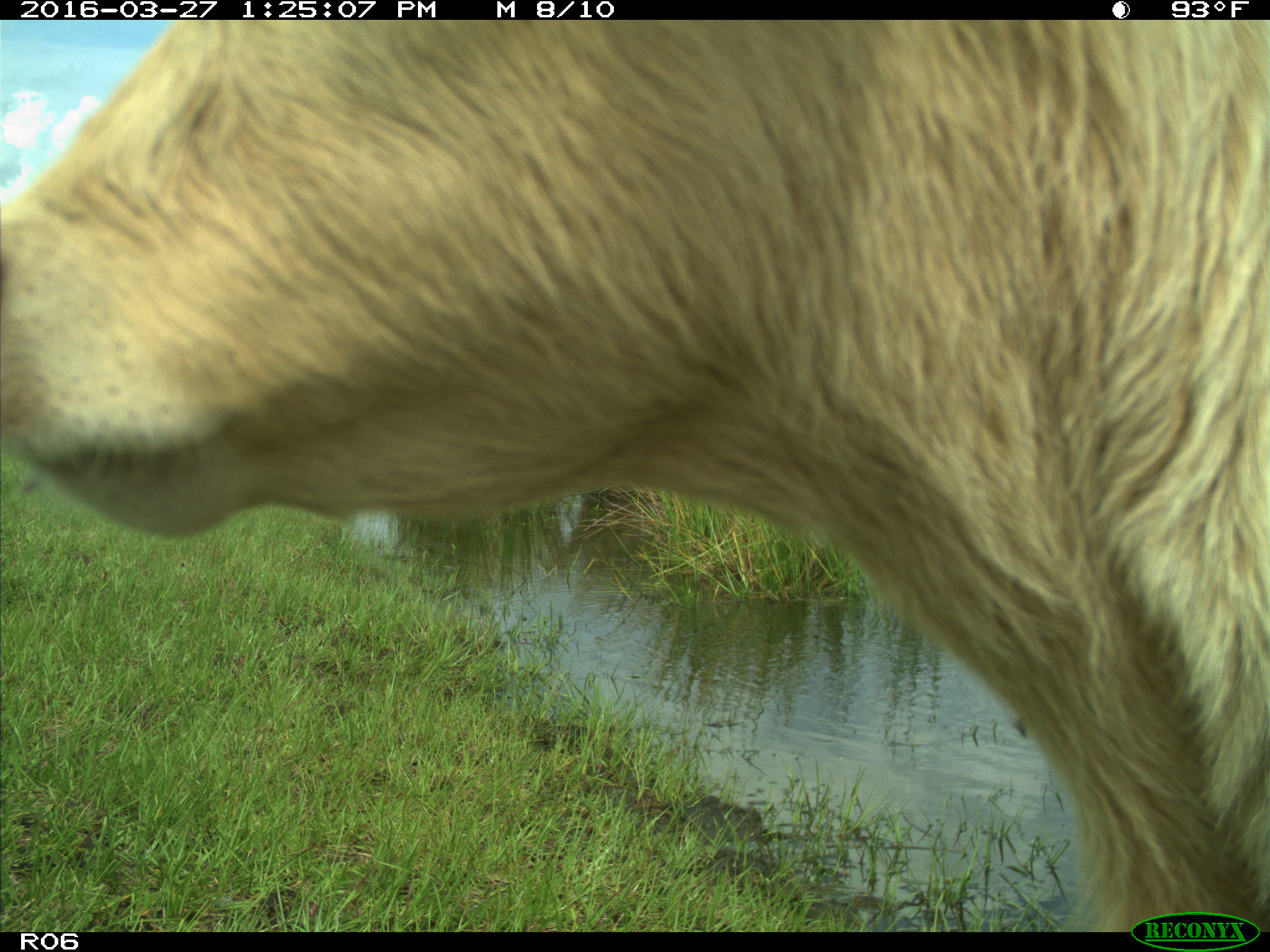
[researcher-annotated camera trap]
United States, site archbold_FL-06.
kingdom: Animalia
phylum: Chordata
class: Mammalia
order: Artiodactyla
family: Bovidae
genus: Bos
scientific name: Bos taurus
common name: domestic cow